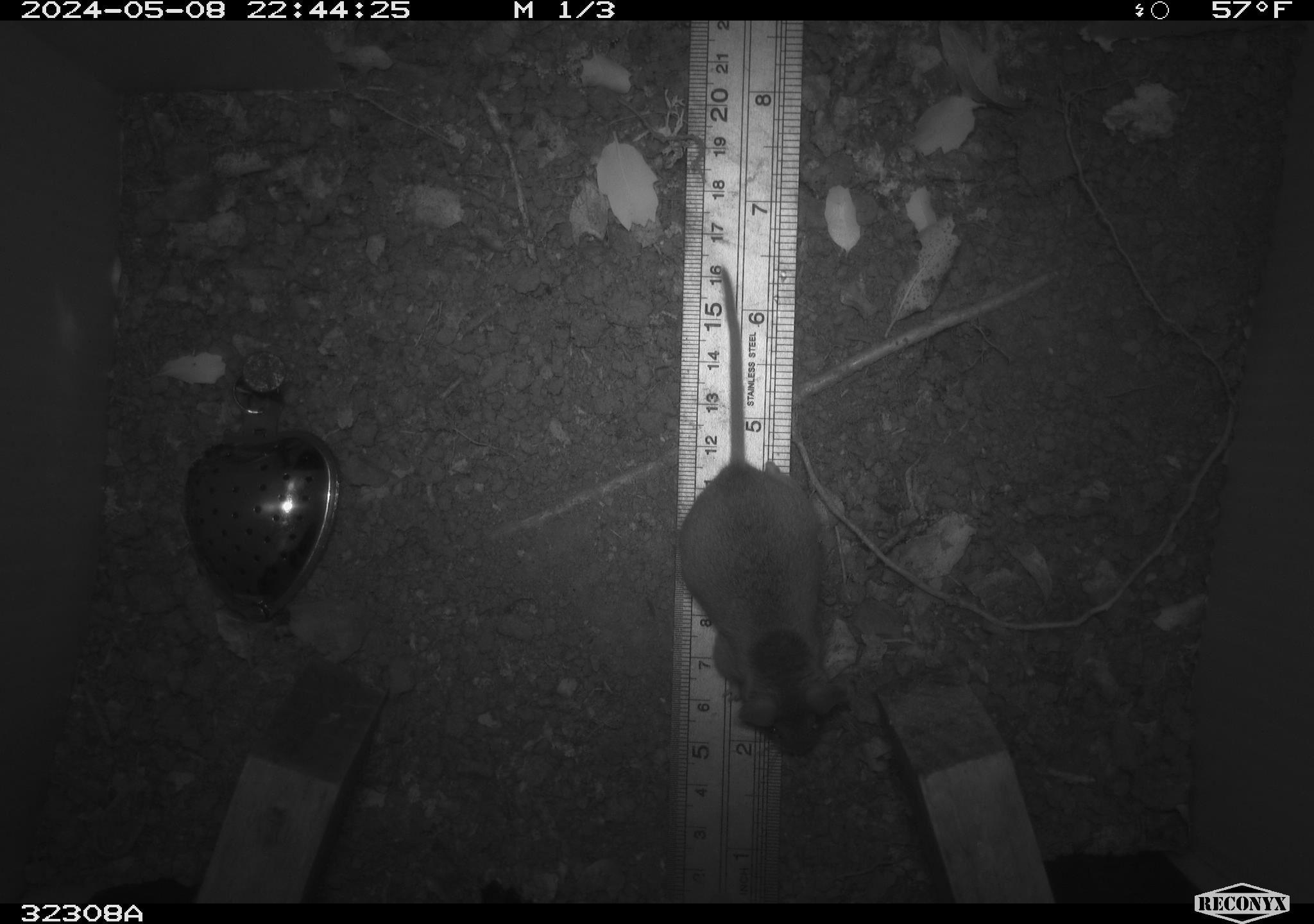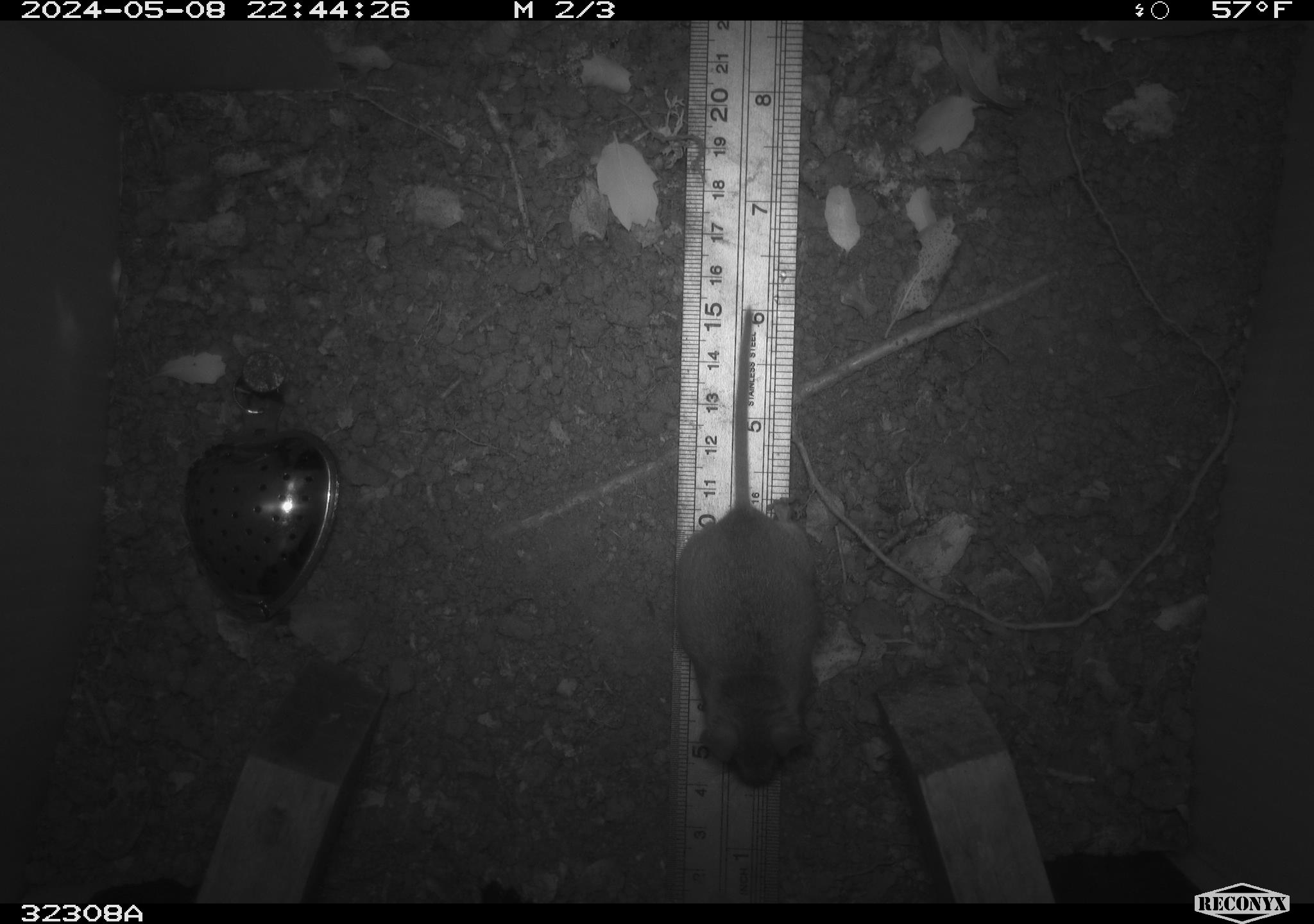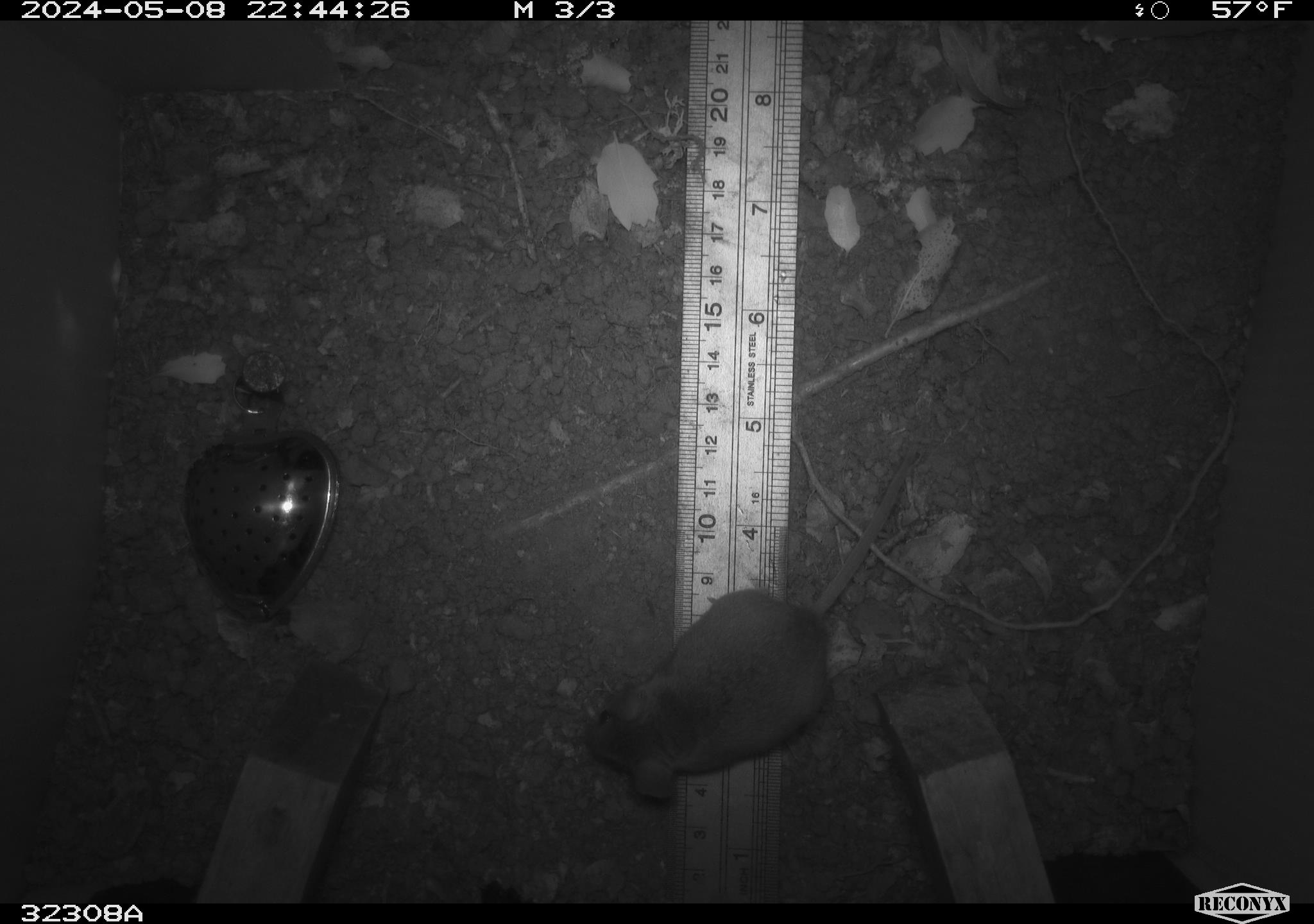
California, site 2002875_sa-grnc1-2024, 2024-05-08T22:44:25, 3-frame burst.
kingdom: Animalia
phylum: Chordata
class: Mammalia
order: Rodentia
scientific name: Rodentia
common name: rodent